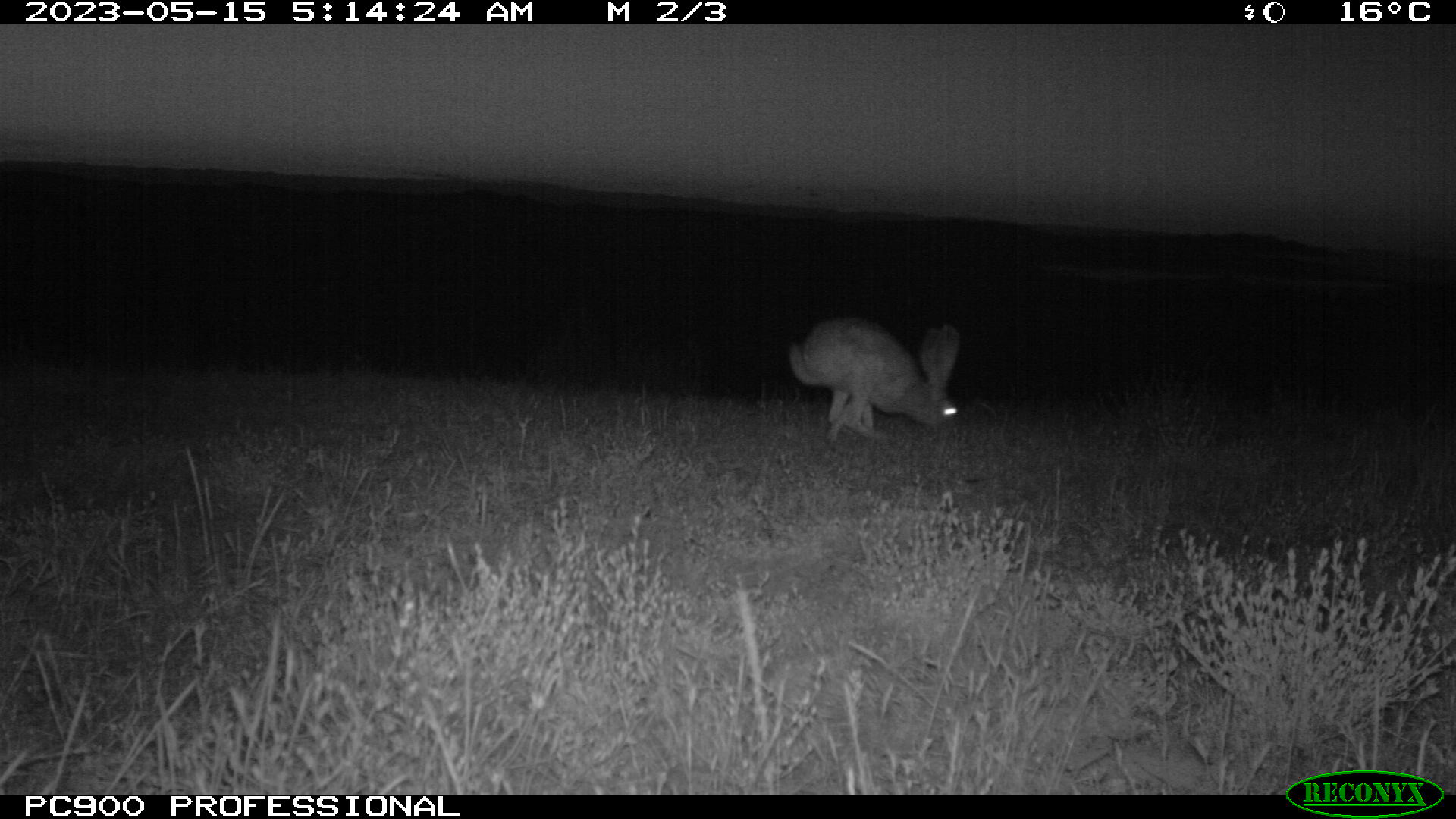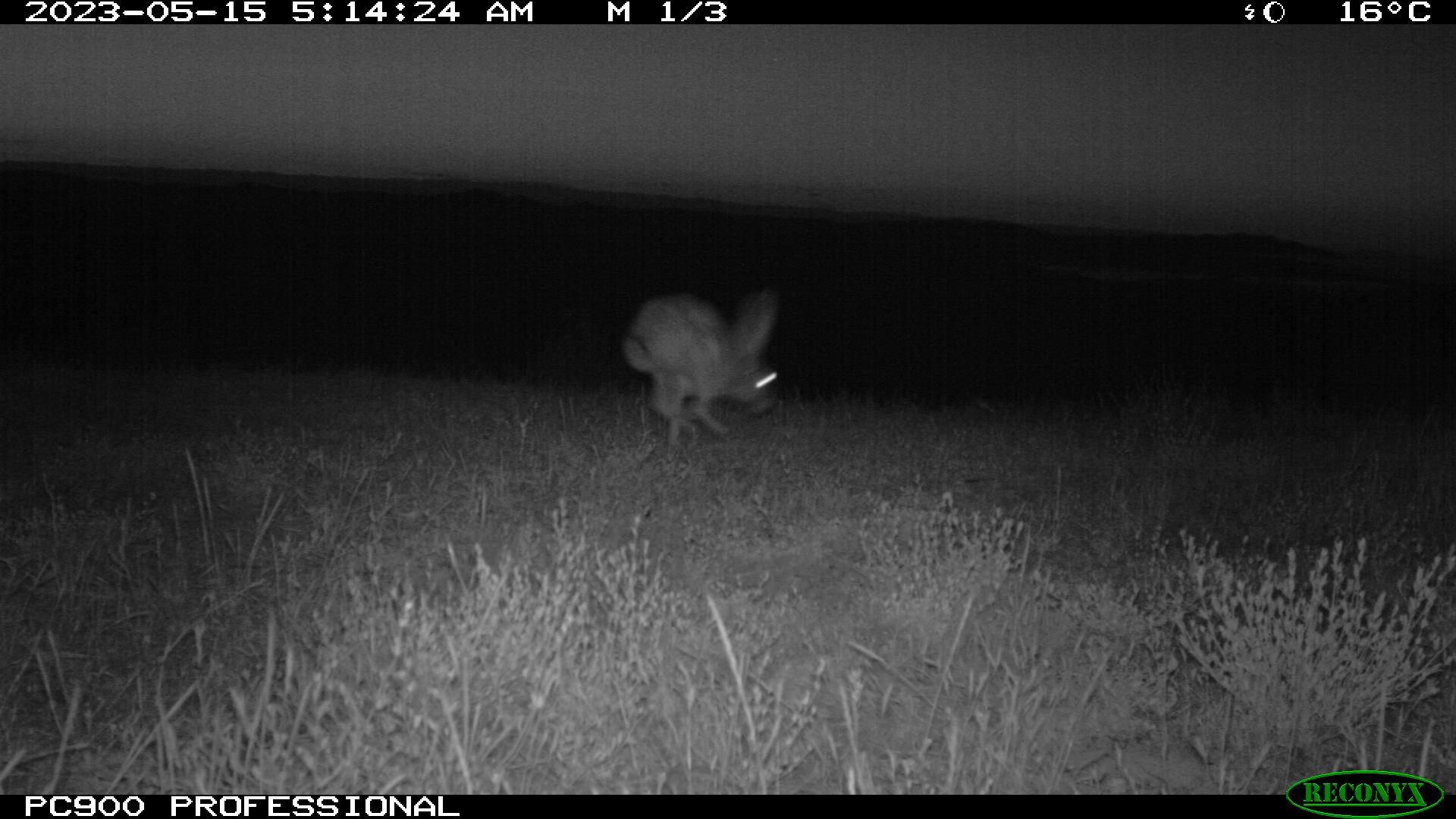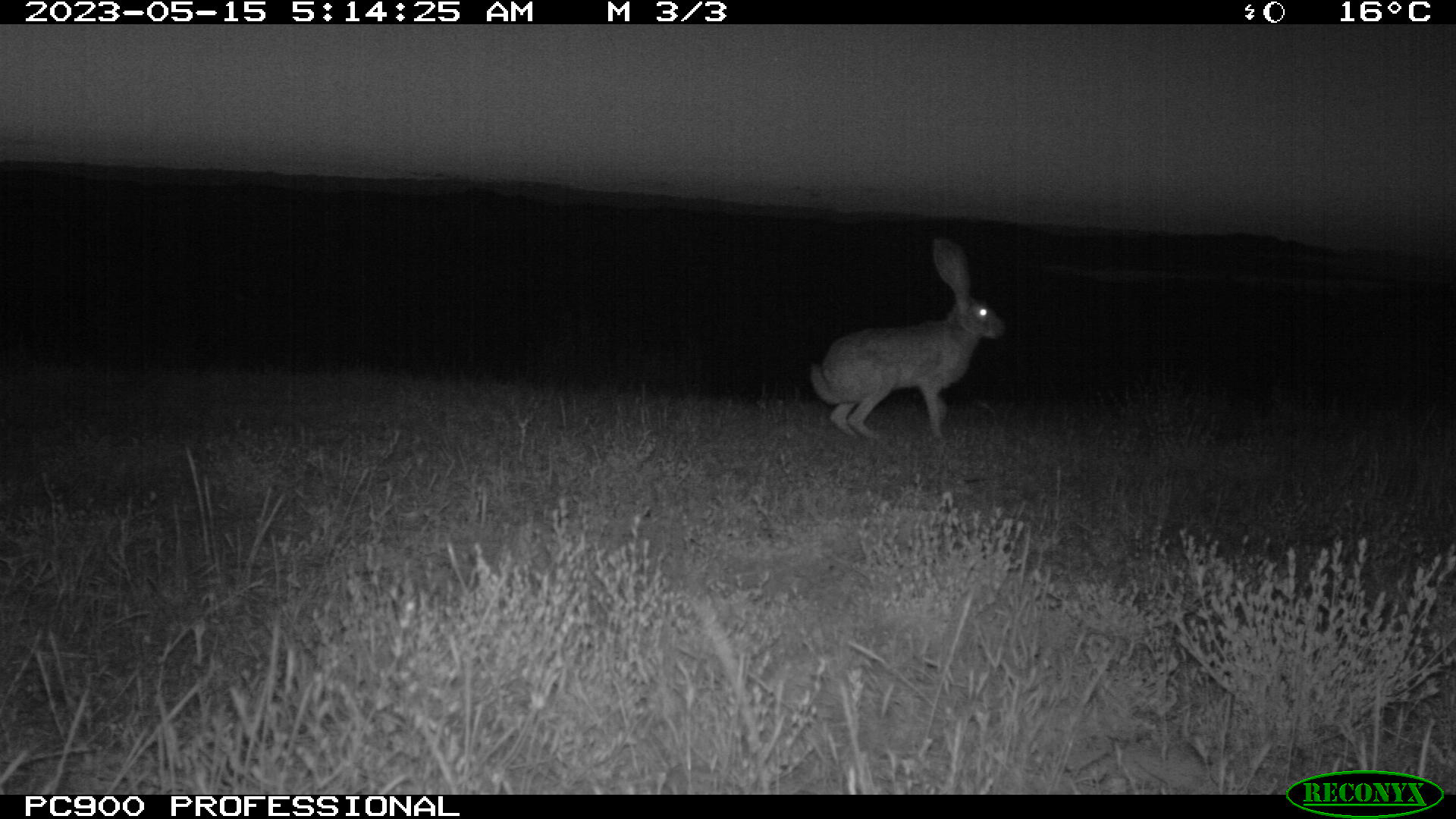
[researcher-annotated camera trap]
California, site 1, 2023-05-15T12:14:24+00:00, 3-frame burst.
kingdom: Animalia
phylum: Chordata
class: Mammalia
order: Lagomorpha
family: Leporidae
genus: Lepus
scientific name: Lepus californicus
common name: black-tailed jackrabbit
Black-tailed jackrabbit (Lepus californicus).